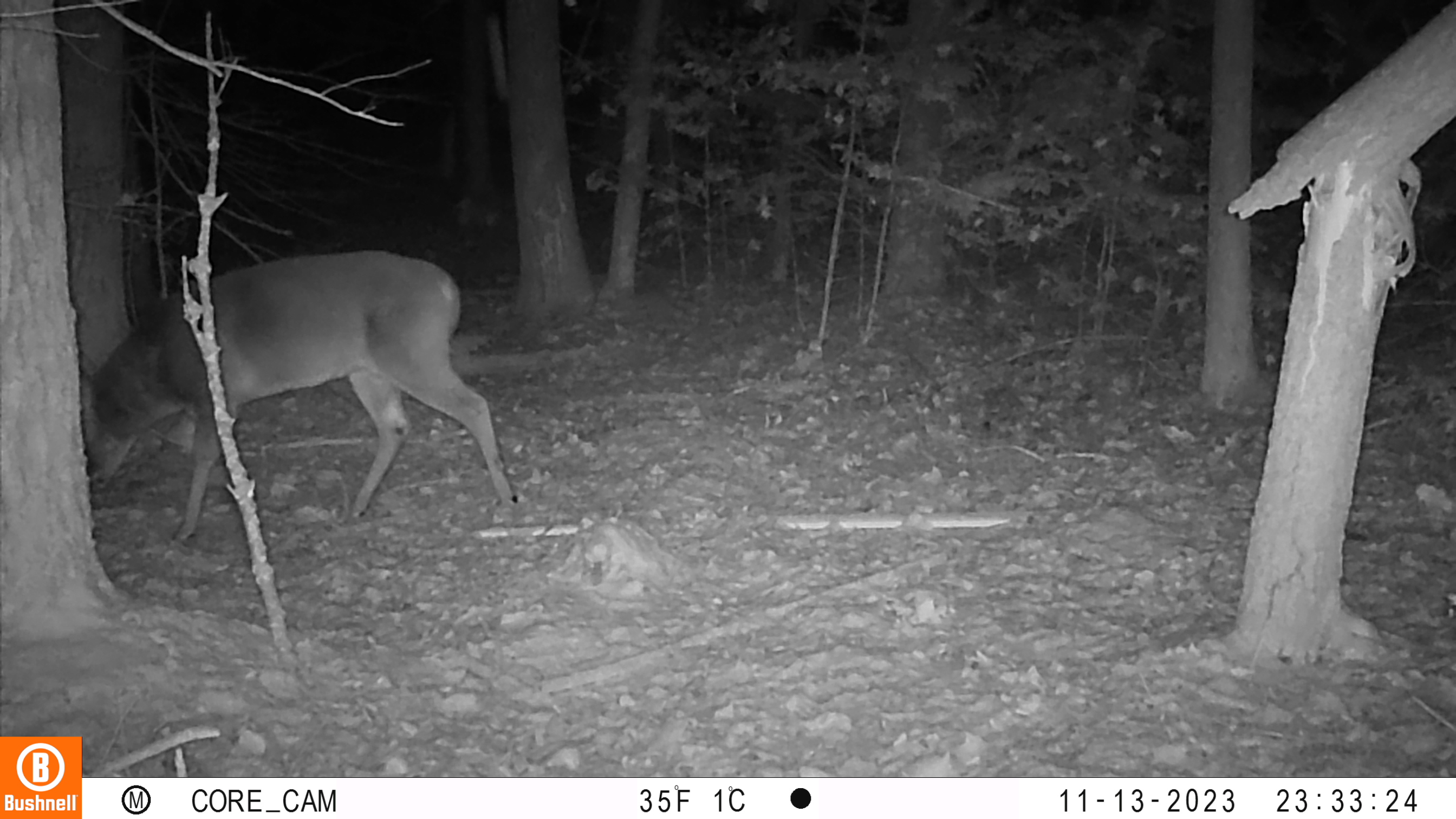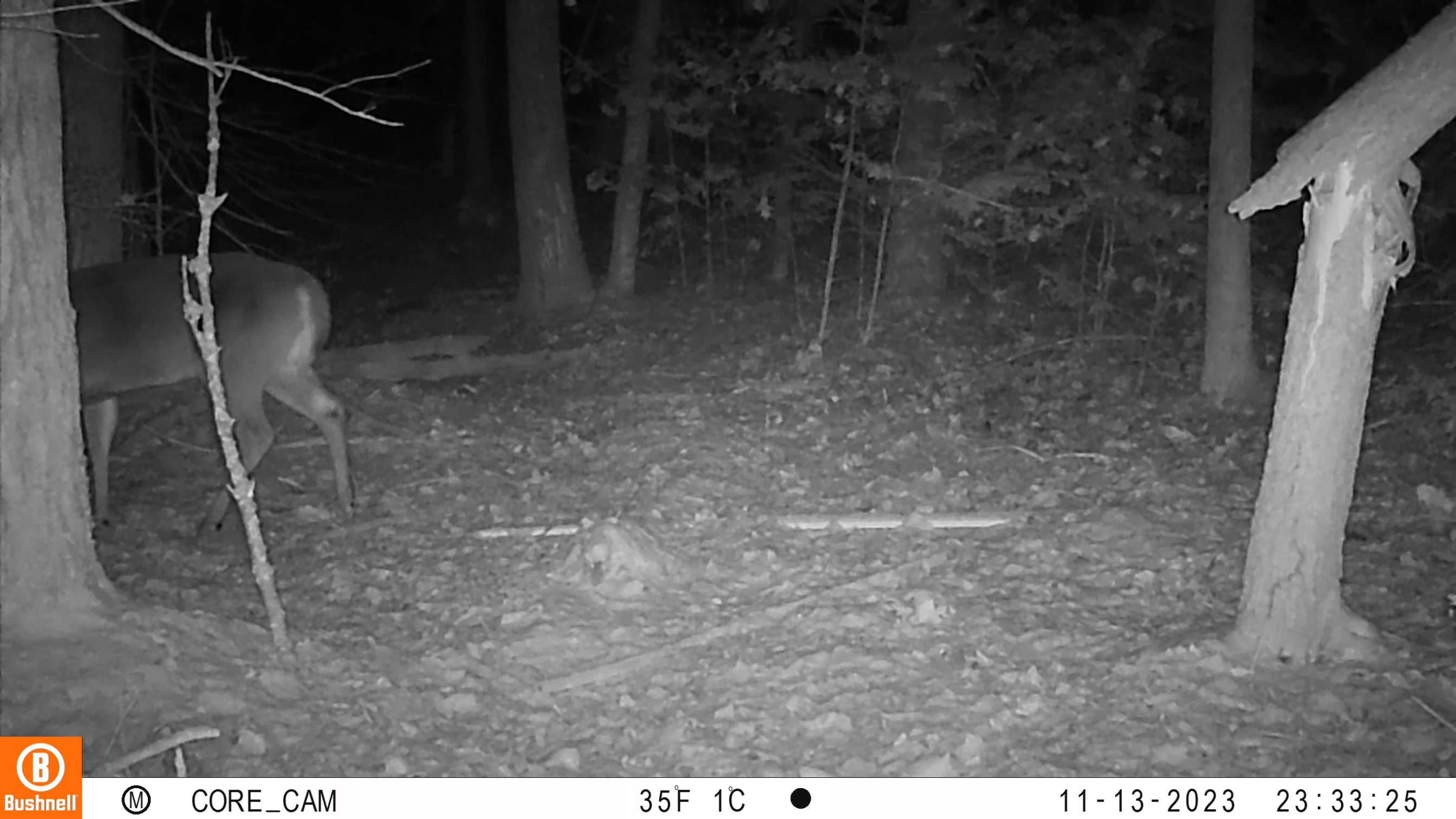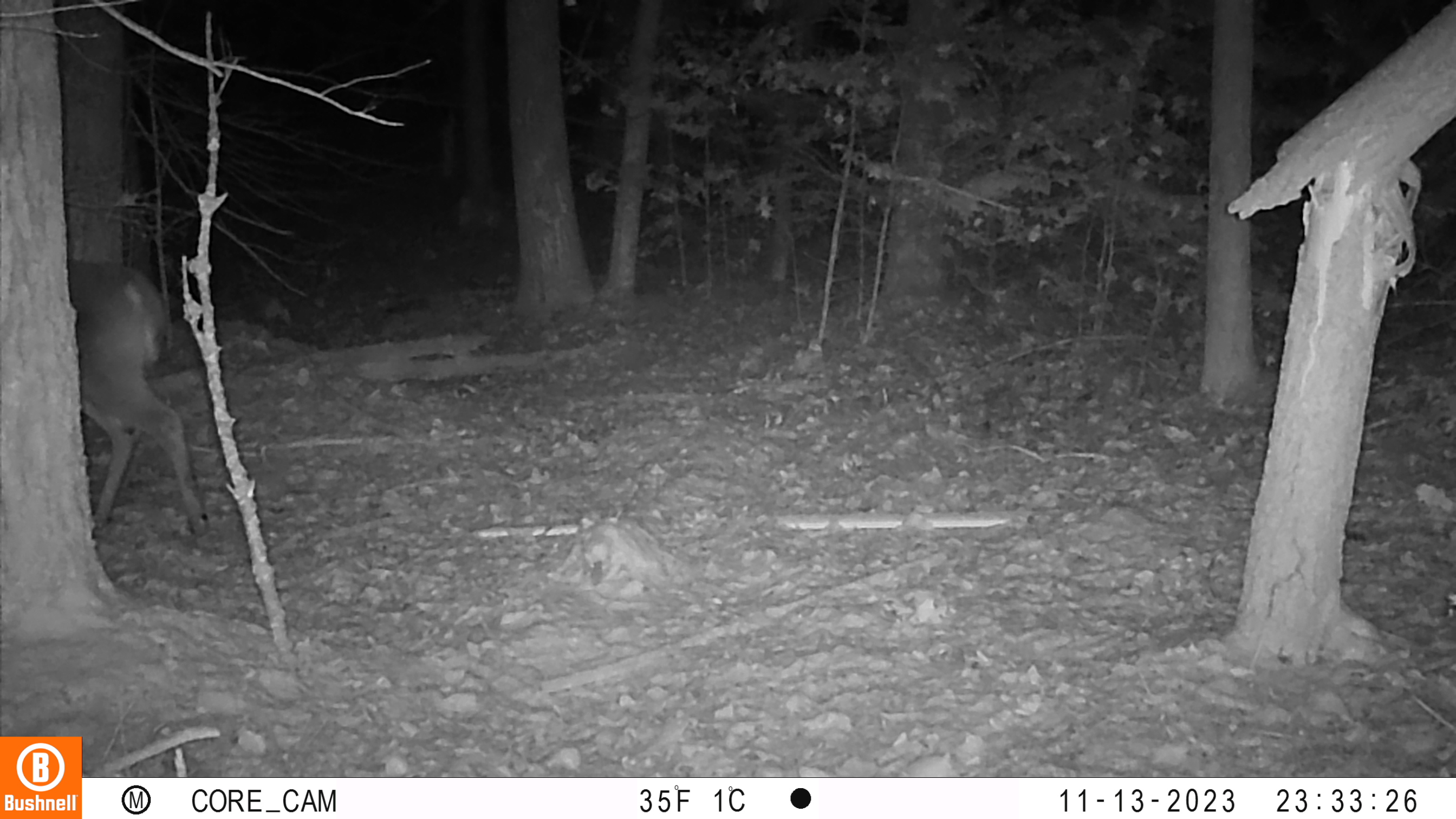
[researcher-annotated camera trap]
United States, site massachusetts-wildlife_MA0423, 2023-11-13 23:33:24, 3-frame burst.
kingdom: Animalia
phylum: Chordata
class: Mammalia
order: Artiodactyla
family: Cervidae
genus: Odocoileus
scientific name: Odocoileus virginianus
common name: white-tailed deer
White-tailed deer (Odocoileus virginianus).